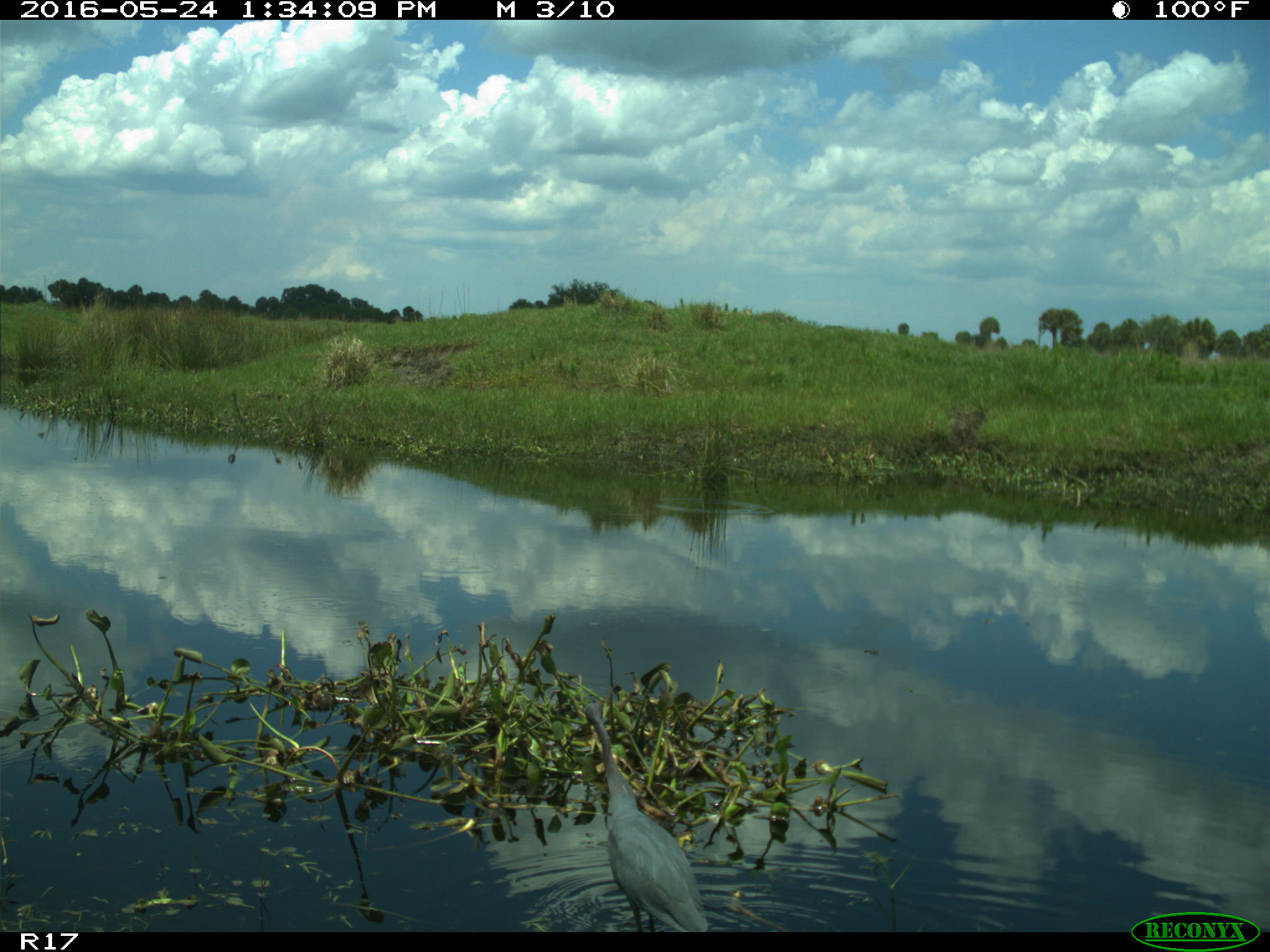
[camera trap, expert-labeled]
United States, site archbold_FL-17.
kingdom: Animalia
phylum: Chordata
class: Aves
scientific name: Aves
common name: birds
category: unidentified bird